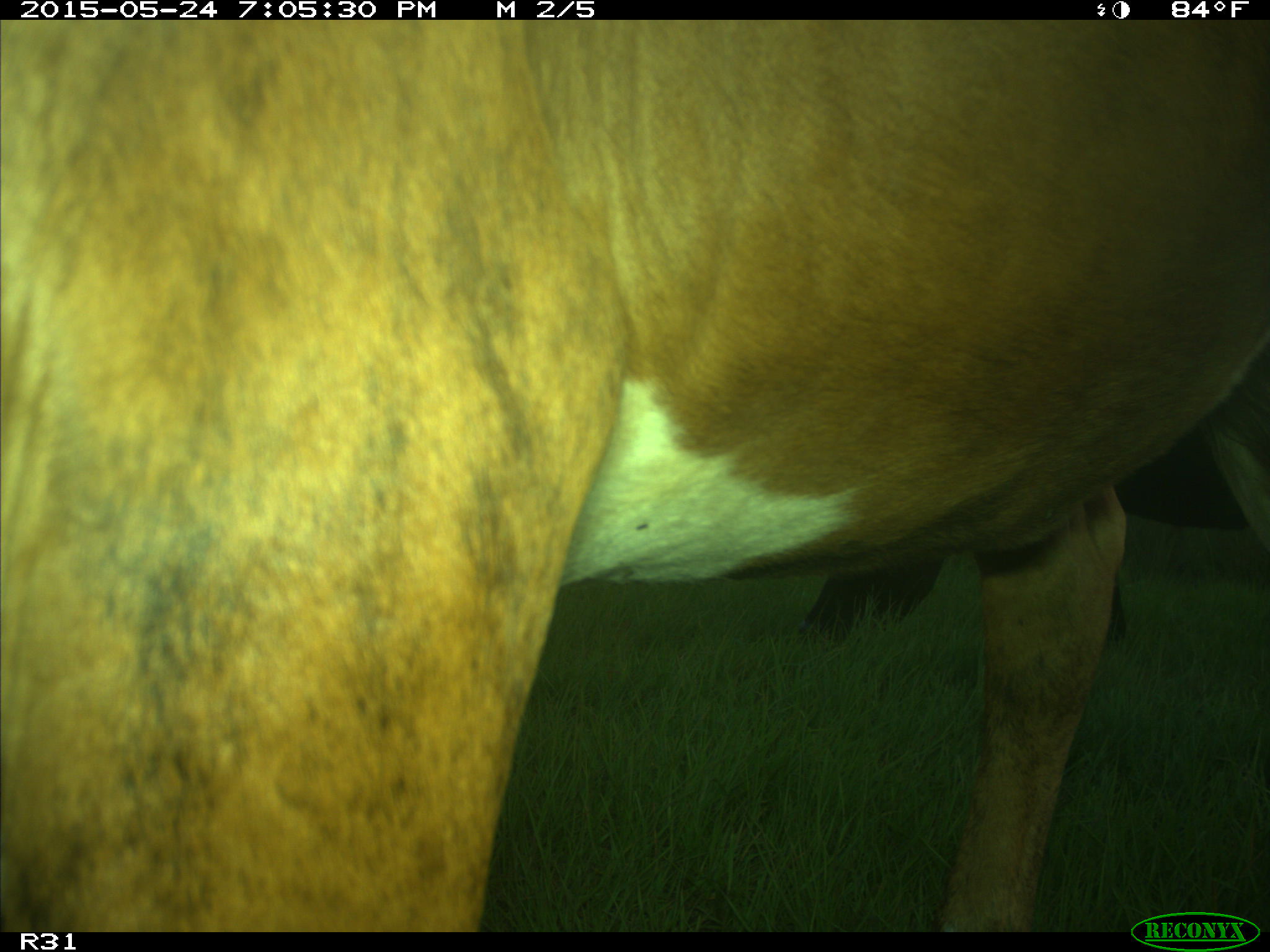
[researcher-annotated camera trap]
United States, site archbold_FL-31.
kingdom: Animalia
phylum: Chordata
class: Mammalia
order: Artiodactyla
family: Bovidae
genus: Bos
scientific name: Bos taurus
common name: domestic cow